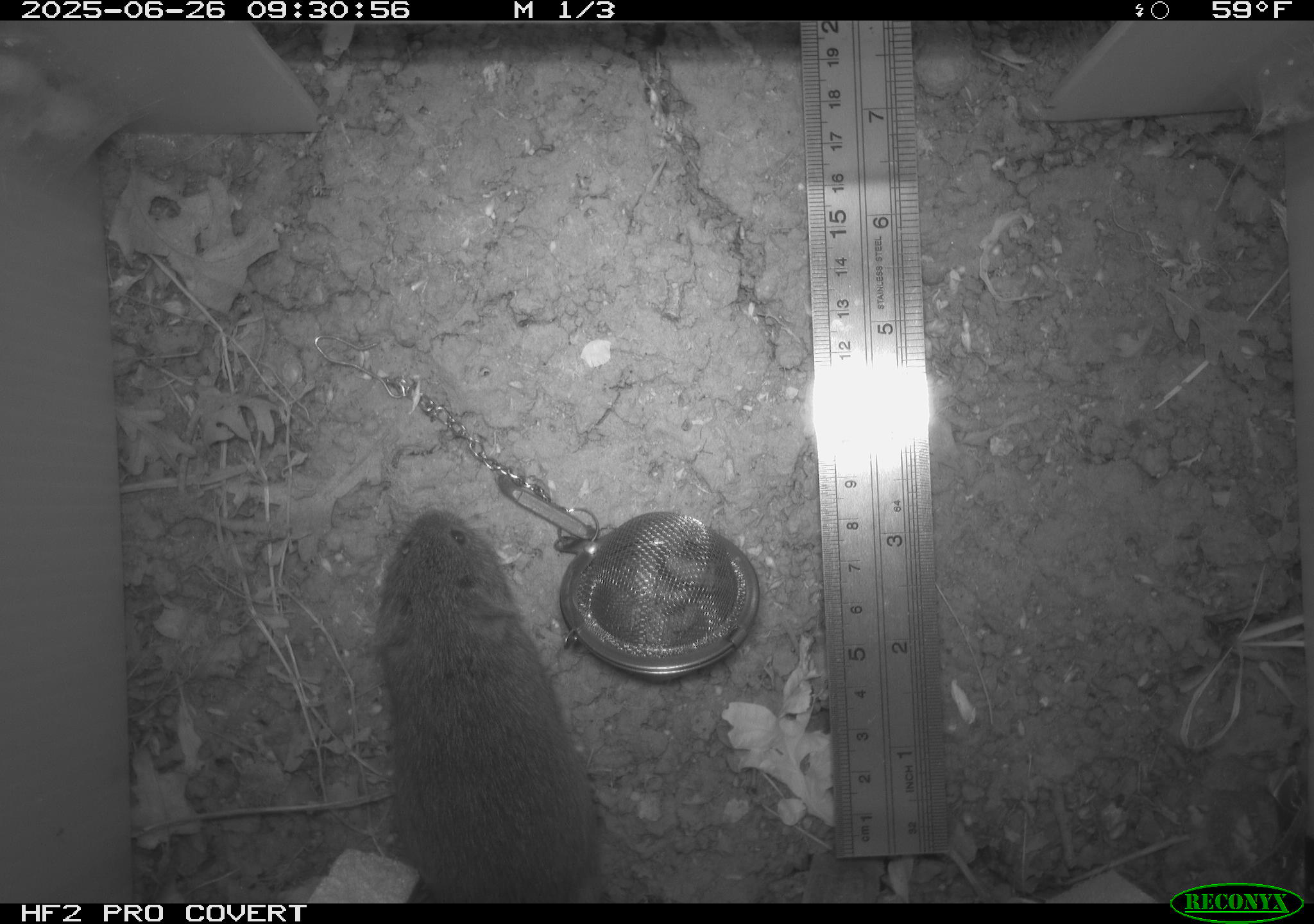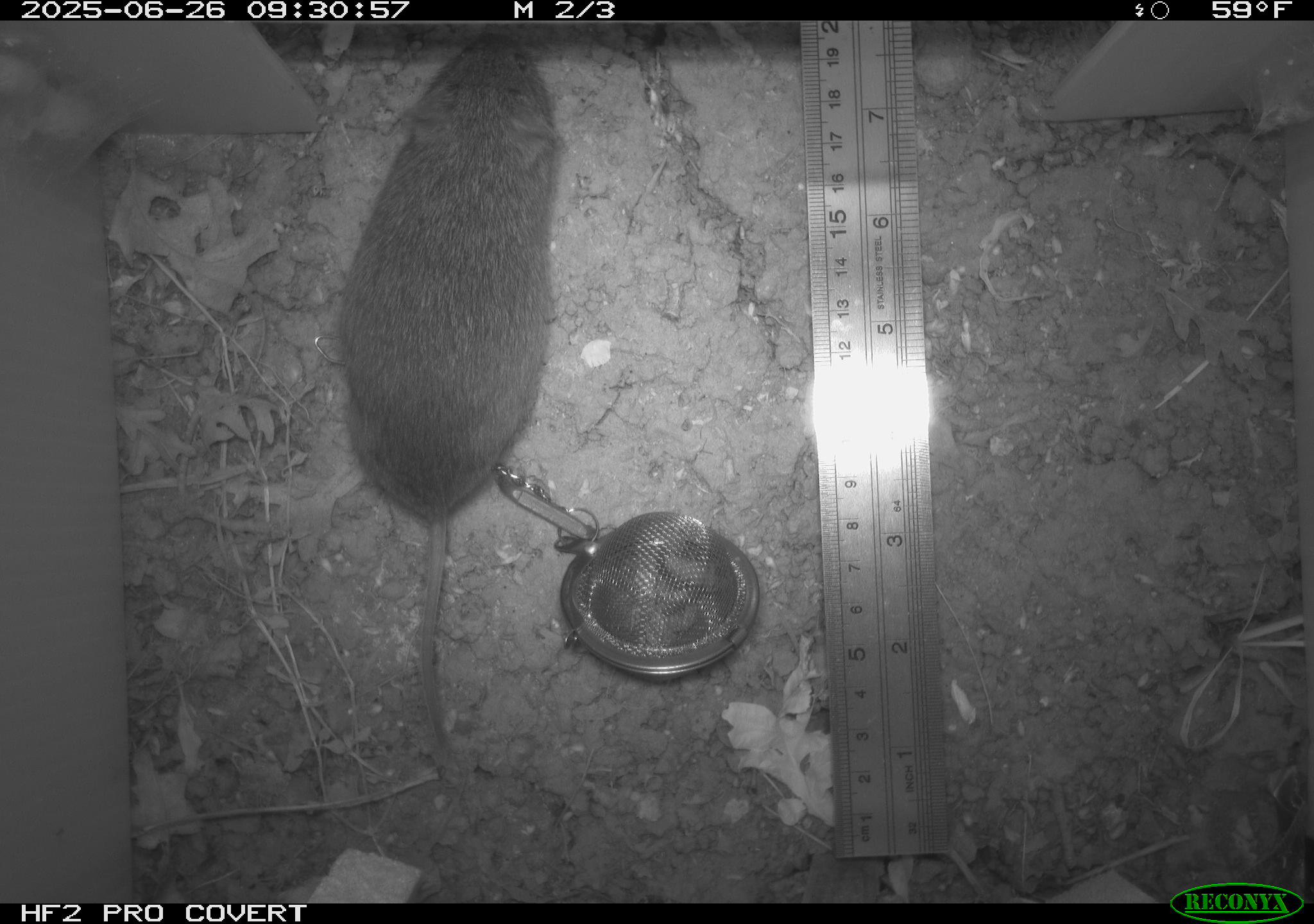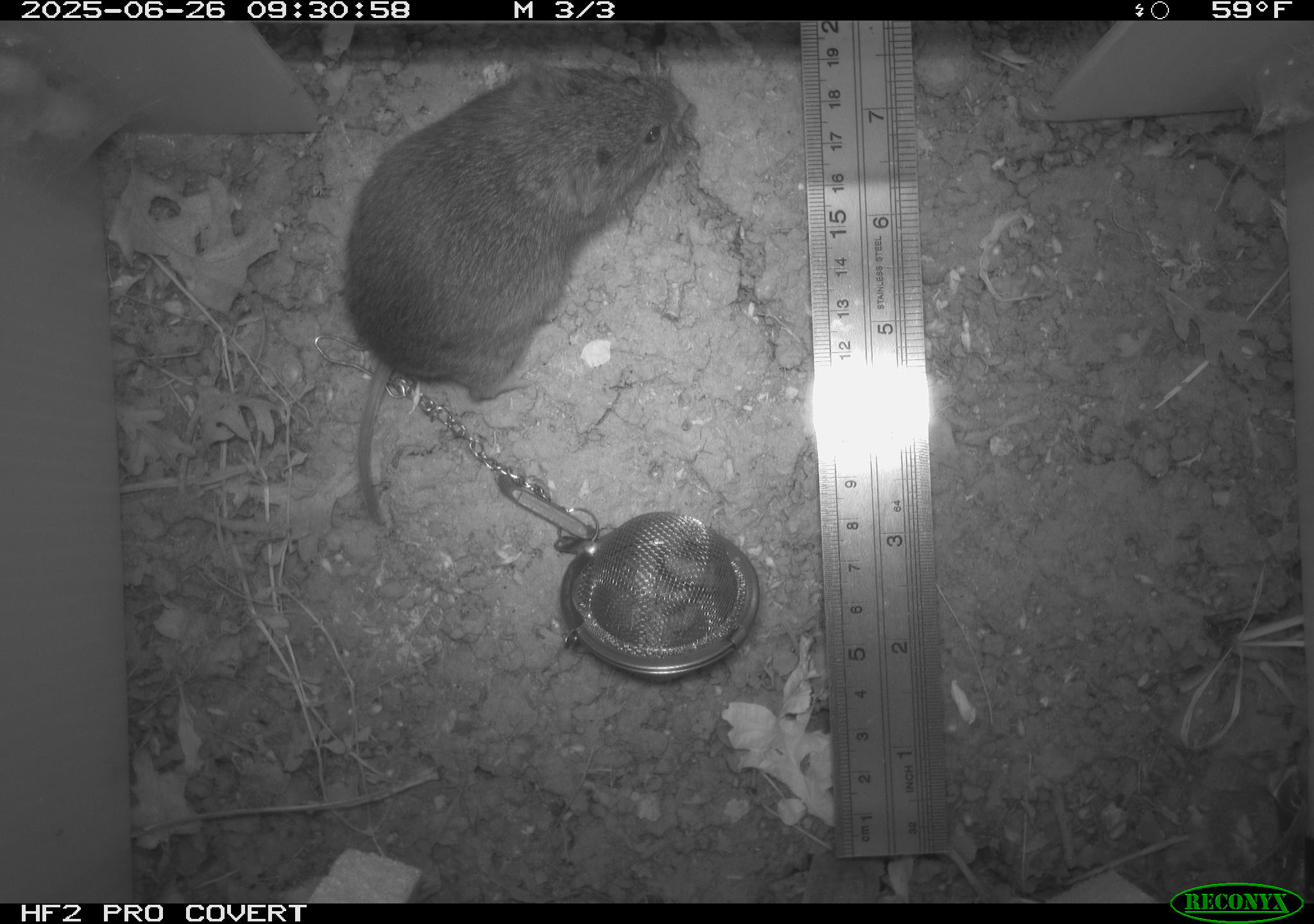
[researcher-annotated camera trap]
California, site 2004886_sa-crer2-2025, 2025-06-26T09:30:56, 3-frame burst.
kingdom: Animalia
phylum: Chordata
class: Mammalia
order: Rodentia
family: Cricetidae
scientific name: Arvicolinae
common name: voles, lemmings, and muskrats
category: arvicolinae subfamily